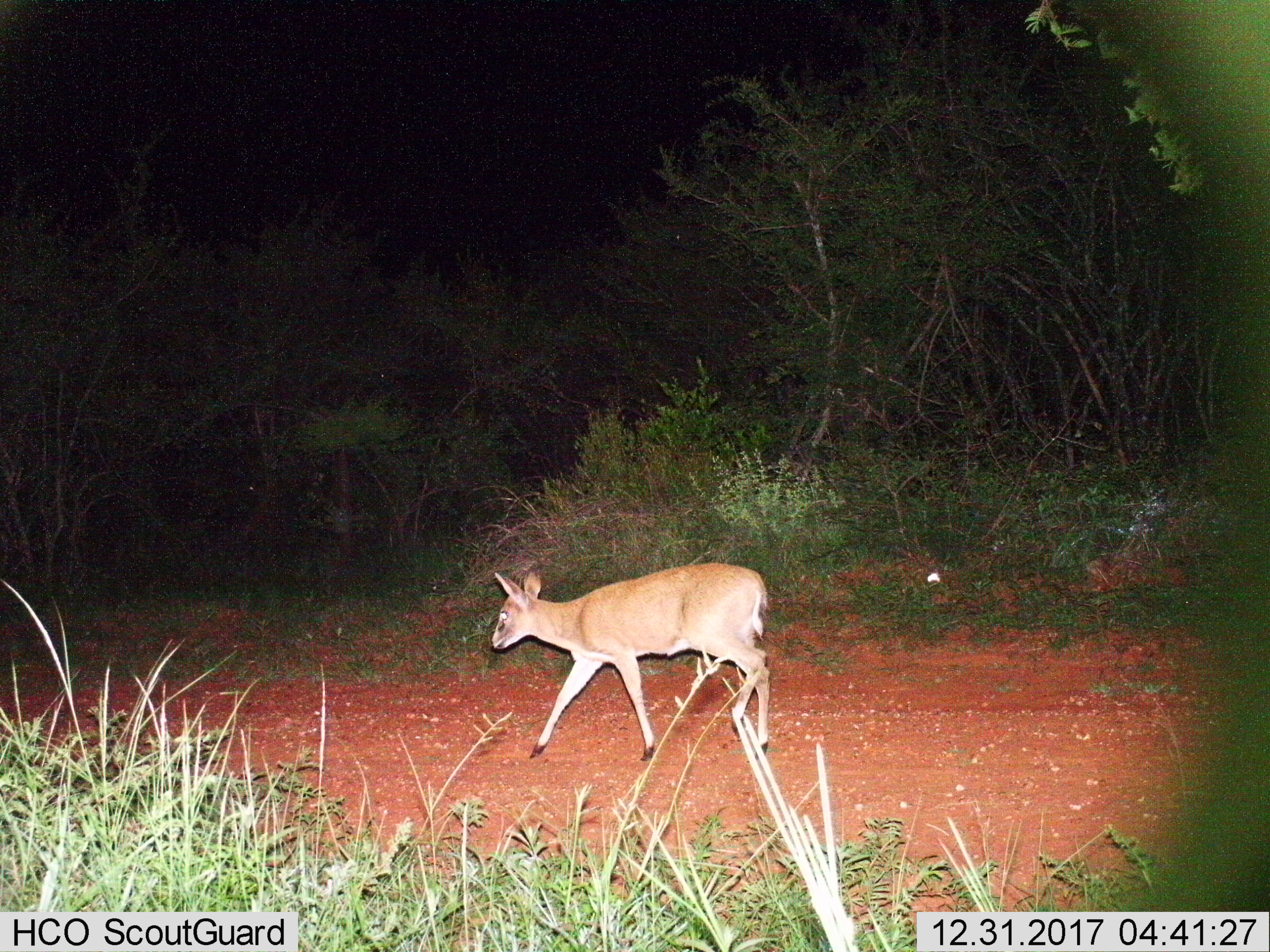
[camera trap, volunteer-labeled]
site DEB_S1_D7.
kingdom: Animalia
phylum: Chordata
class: Mammalia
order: Artiodactyla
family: Bovidae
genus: Sylvicapra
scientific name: Sylvicapra grimmia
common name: common duiker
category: duikercommongrey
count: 1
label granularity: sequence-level